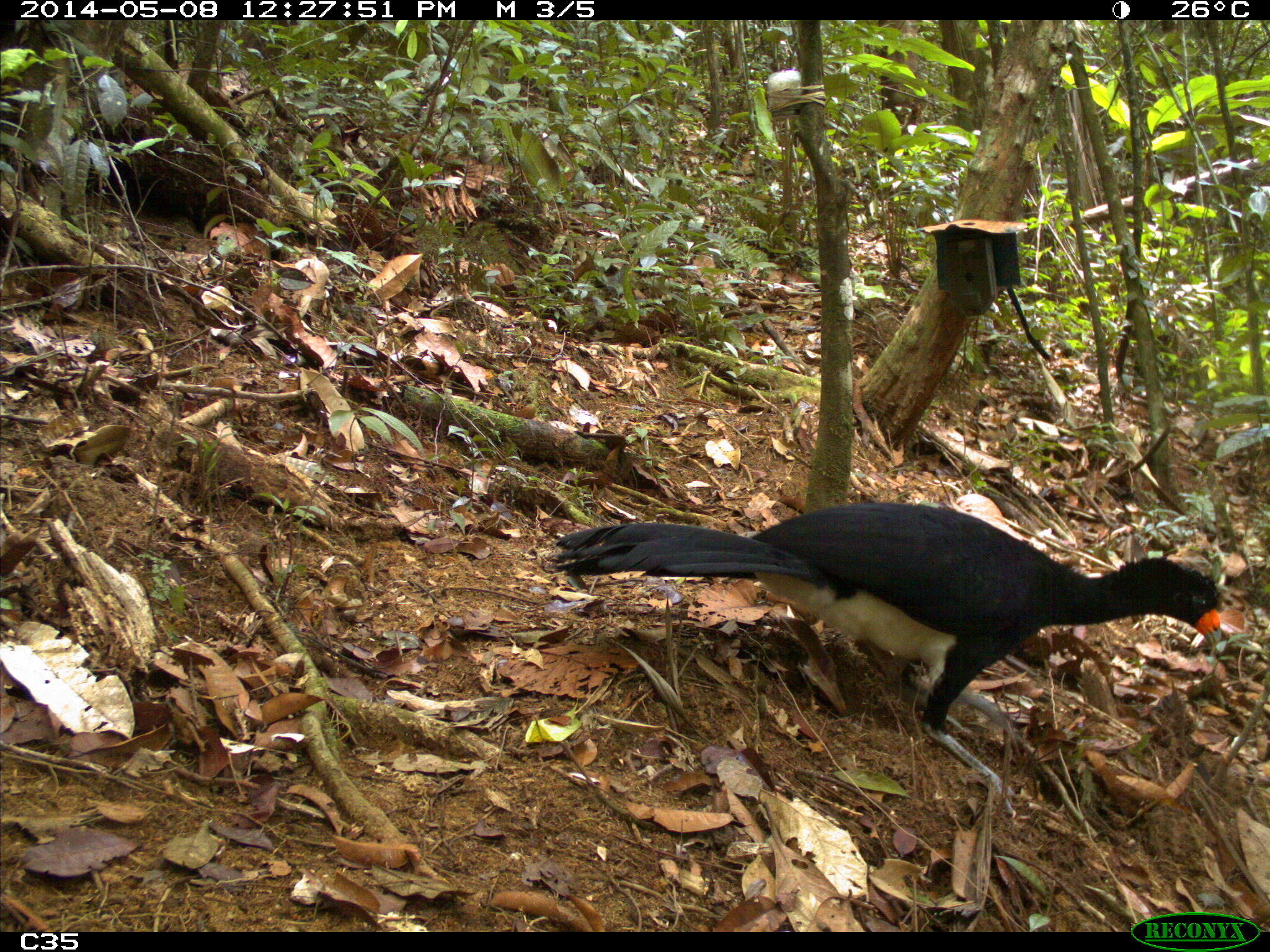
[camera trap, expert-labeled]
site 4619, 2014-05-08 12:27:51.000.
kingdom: Animalia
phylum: Chordata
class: Aves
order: Galliformes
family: Cracidae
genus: Crax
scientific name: Crax alector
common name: black curassow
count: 1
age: adult